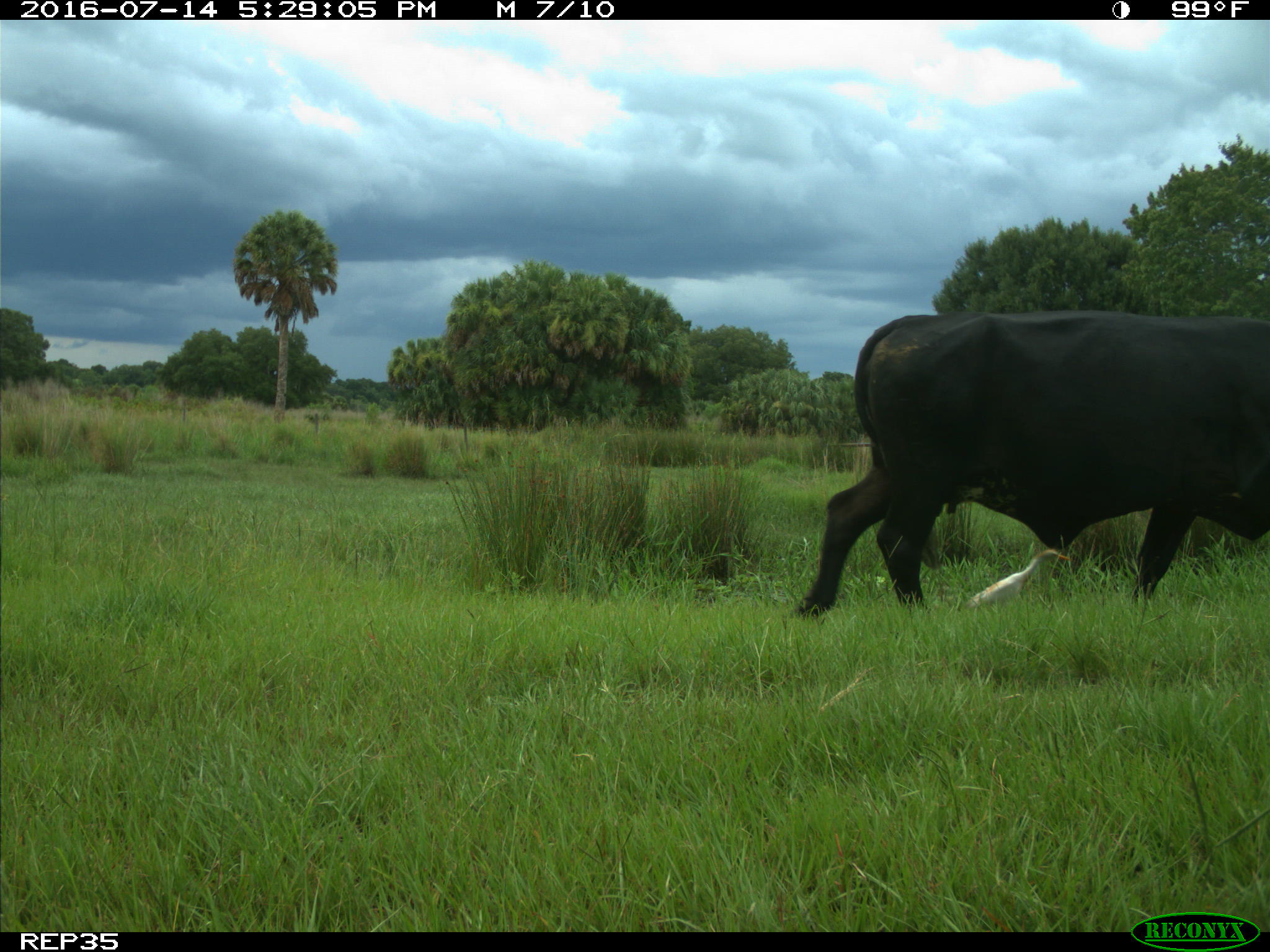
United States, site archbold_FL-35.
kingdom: Animalia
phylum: Chordata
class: Mammalia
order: Artiodactyla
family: Bovidae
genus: Bos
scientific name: Bos taurus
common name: domestic cow